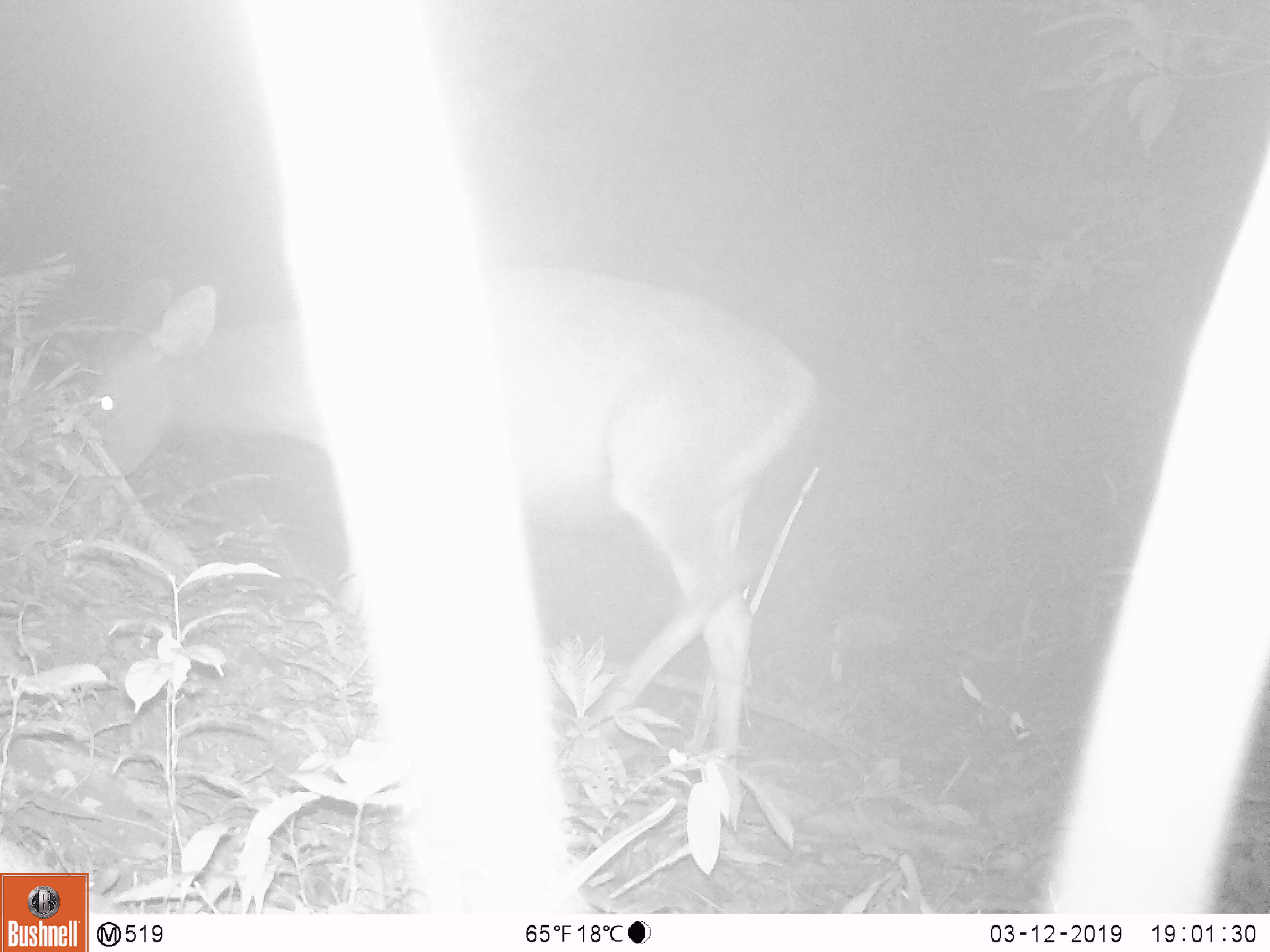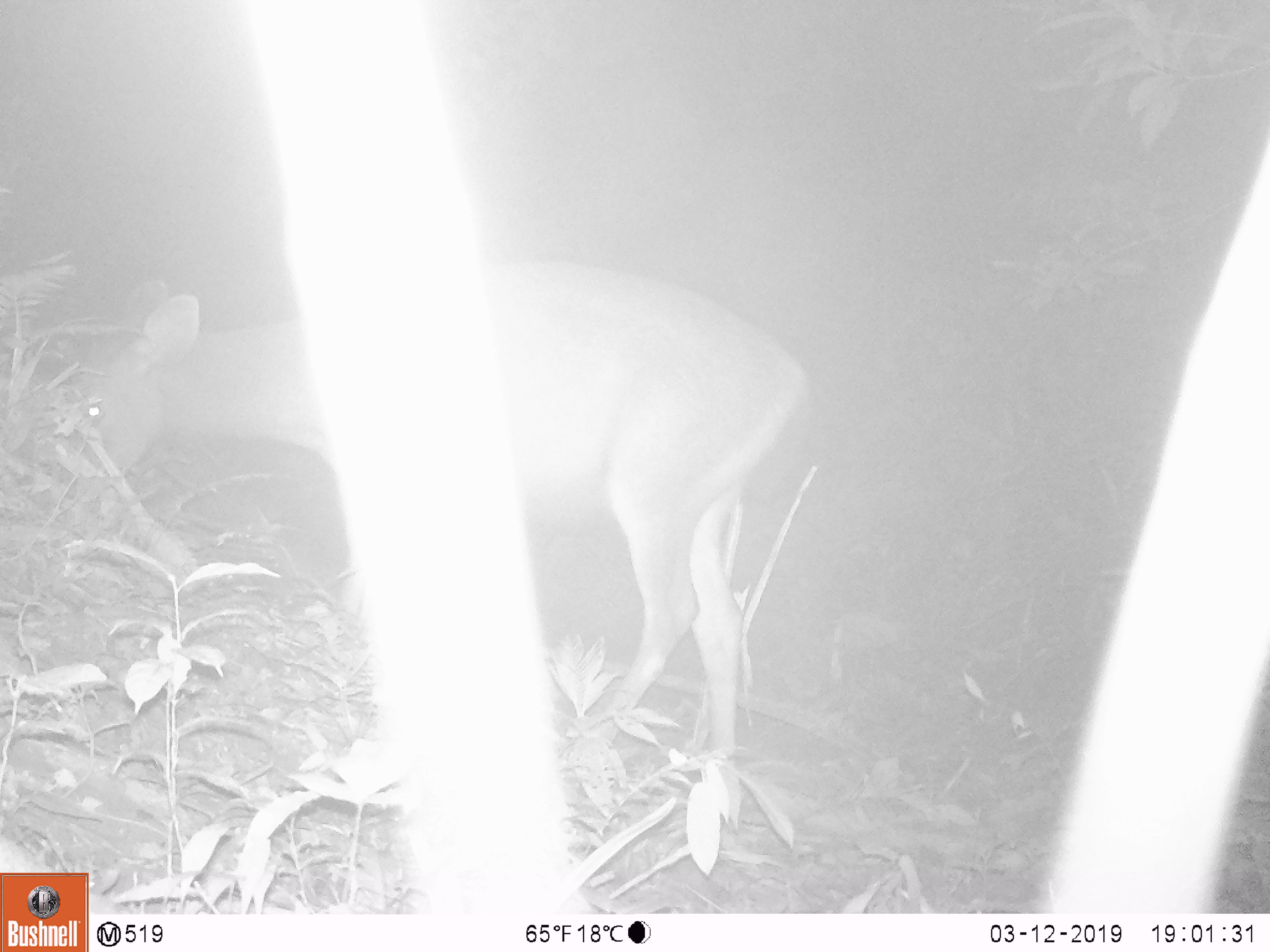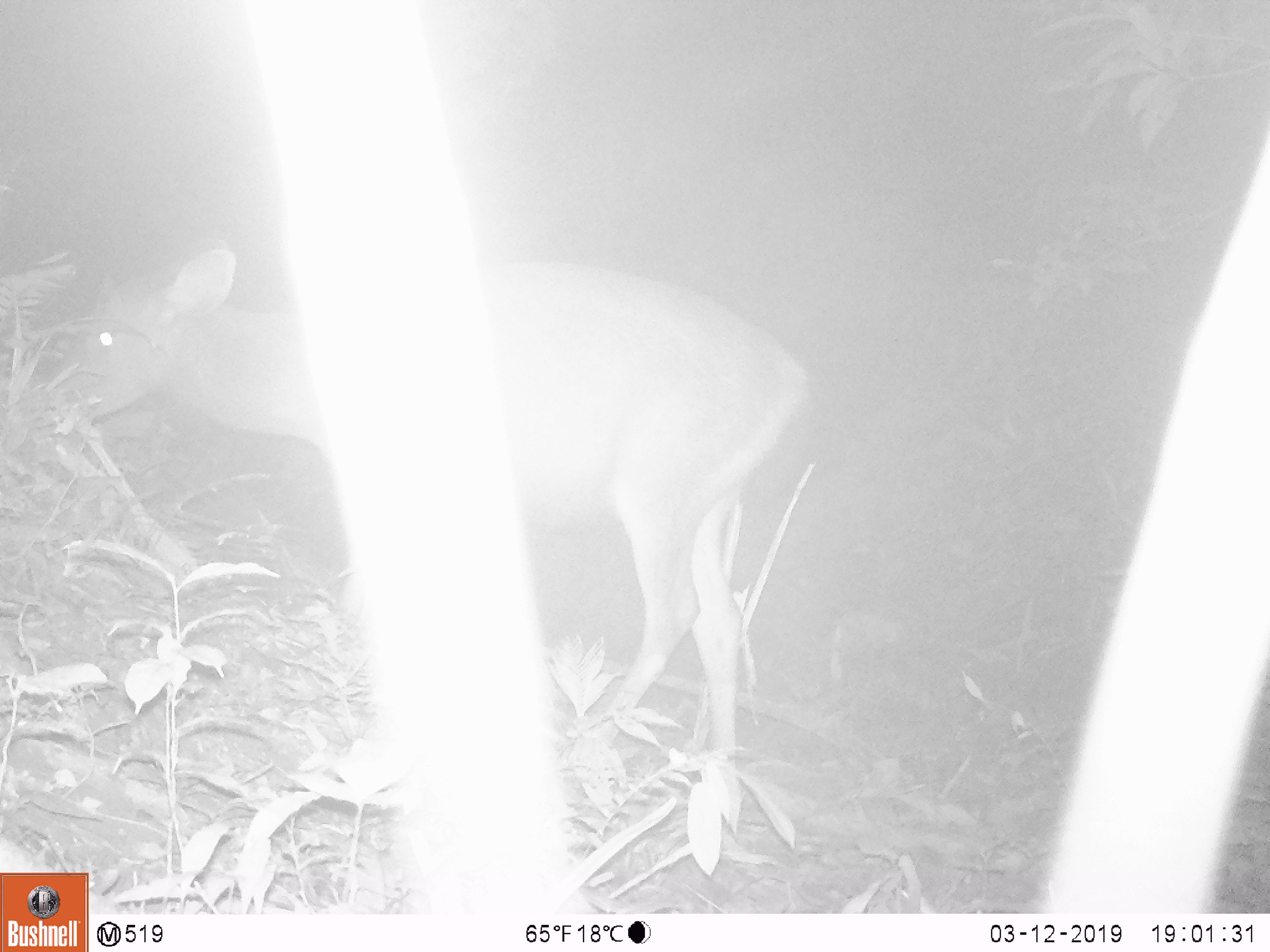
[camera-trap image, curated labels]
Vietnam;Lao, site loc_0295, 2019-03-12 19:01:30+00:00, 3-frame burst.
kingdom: Animalia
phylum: Chordata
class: Mammalia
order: Artiodactyla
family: Cervidae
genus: Rusa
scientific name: Rusa unicolor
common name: sambar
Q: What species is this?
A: Sambar (Rusa unicolor).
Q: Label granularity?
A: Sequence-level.